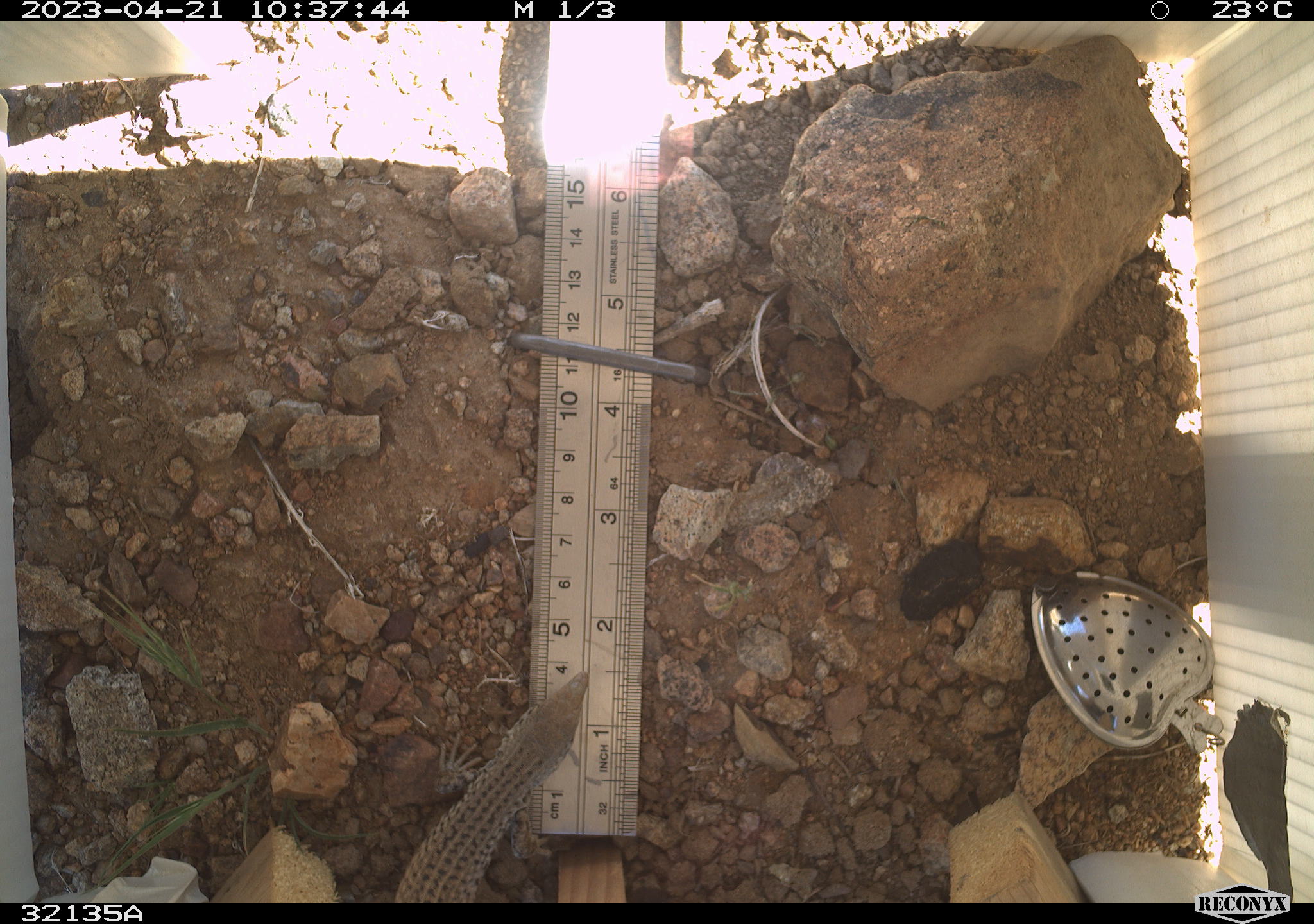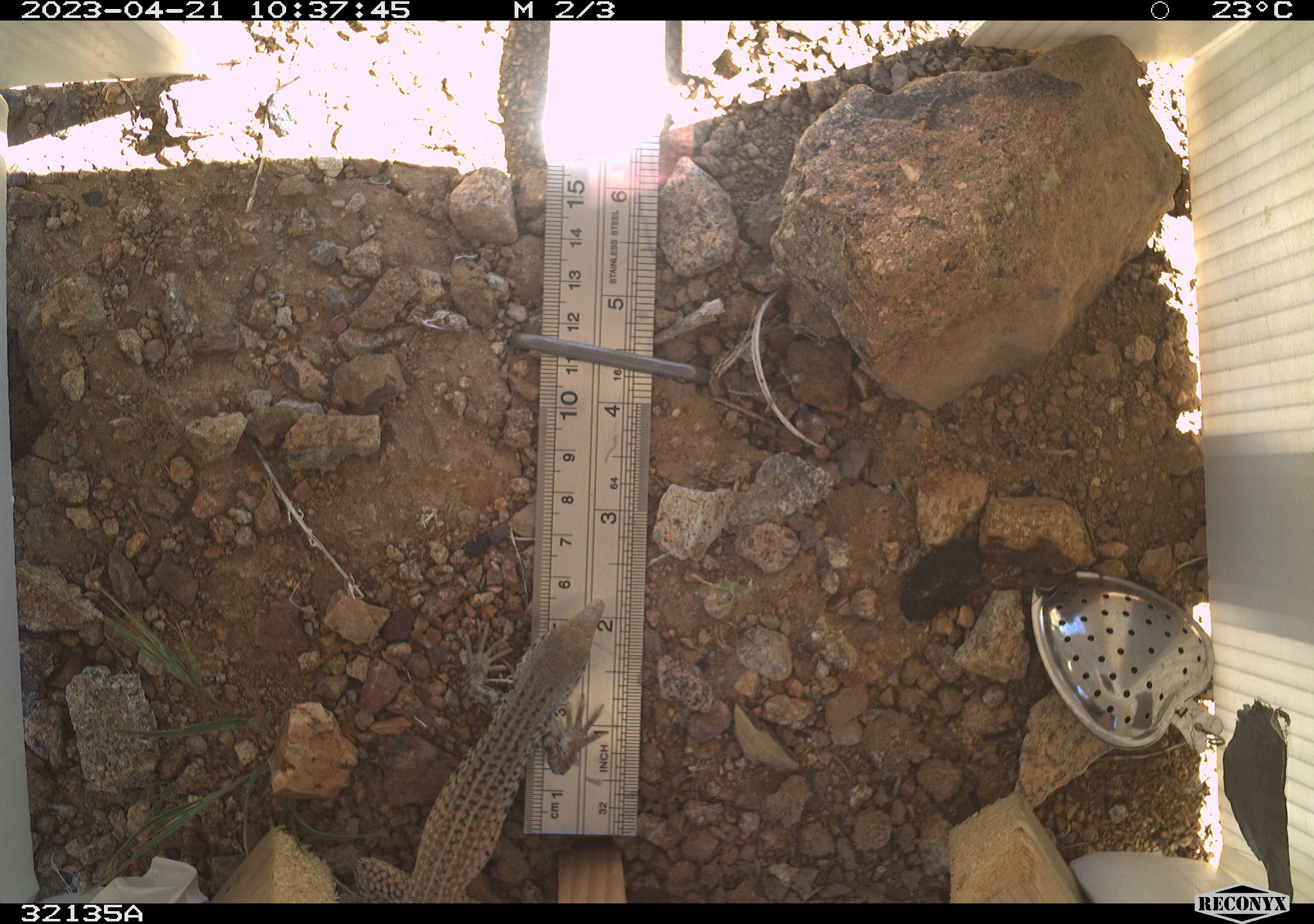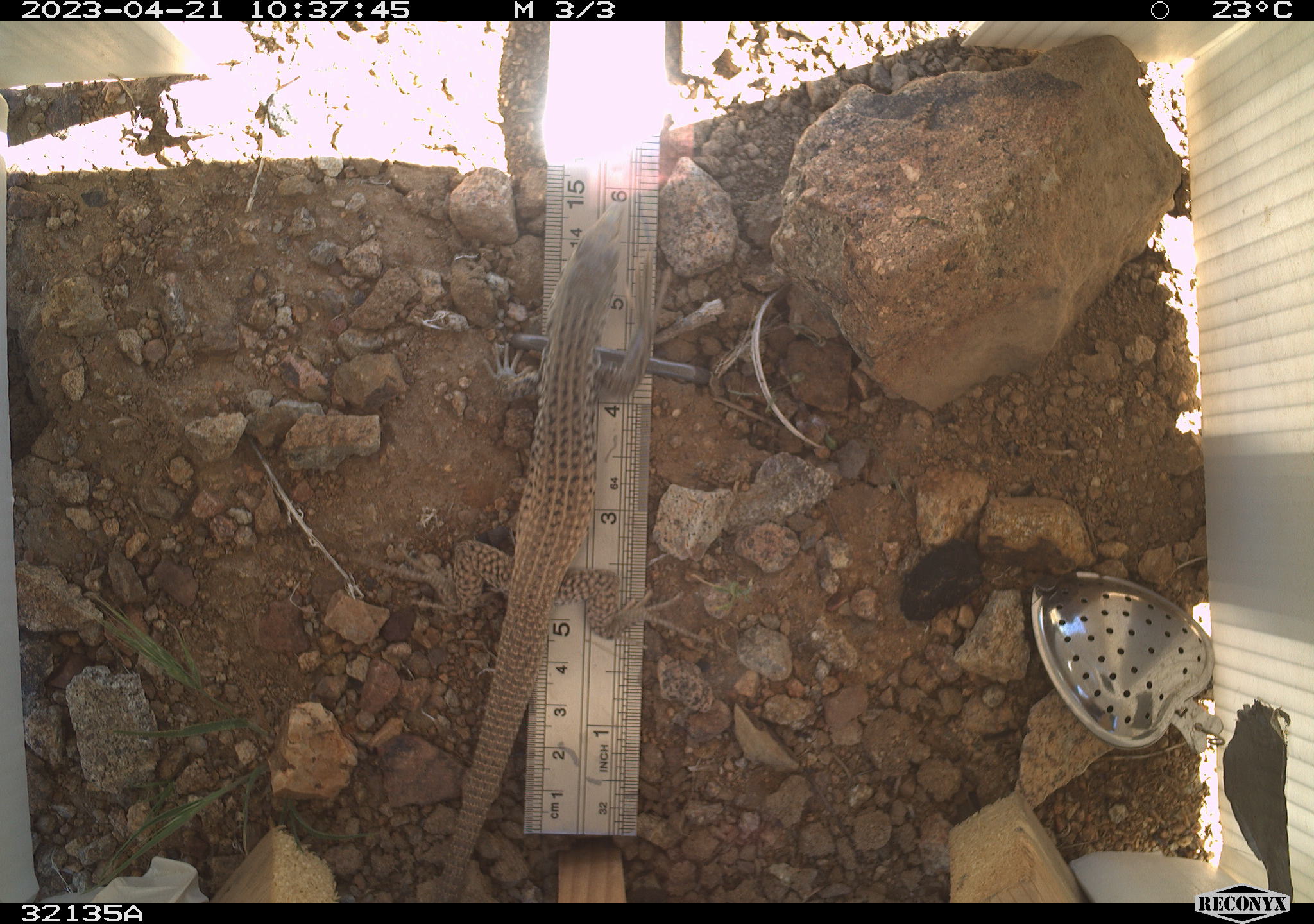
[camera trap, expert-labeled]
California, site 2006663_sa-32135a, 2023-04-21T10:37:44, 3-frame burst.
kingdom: Animalia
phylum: Chordata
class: Reptilia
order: Squamata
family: Teiidae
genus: Aspidoscelis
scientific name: Aspidoscelis tigris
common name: western whiptail